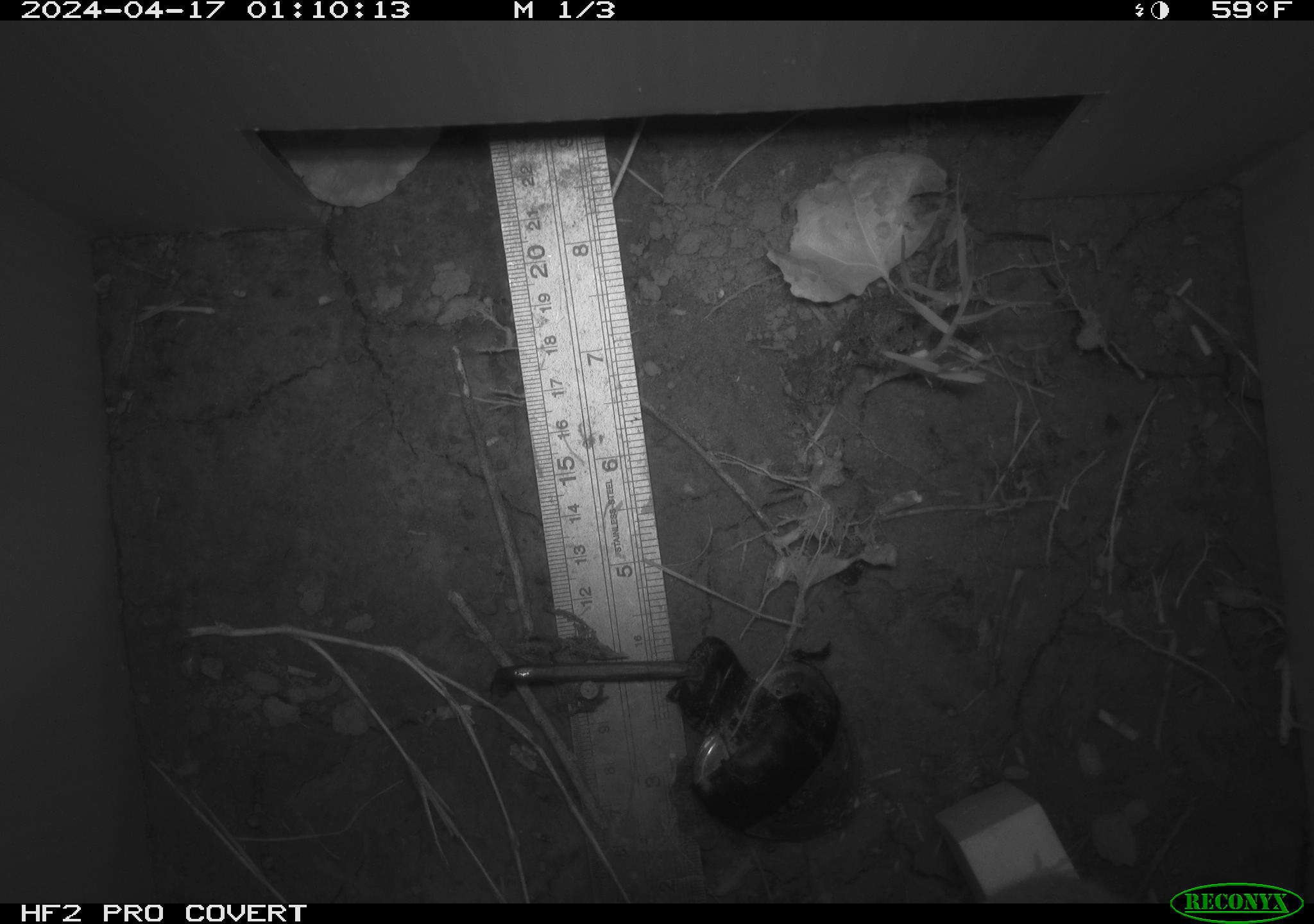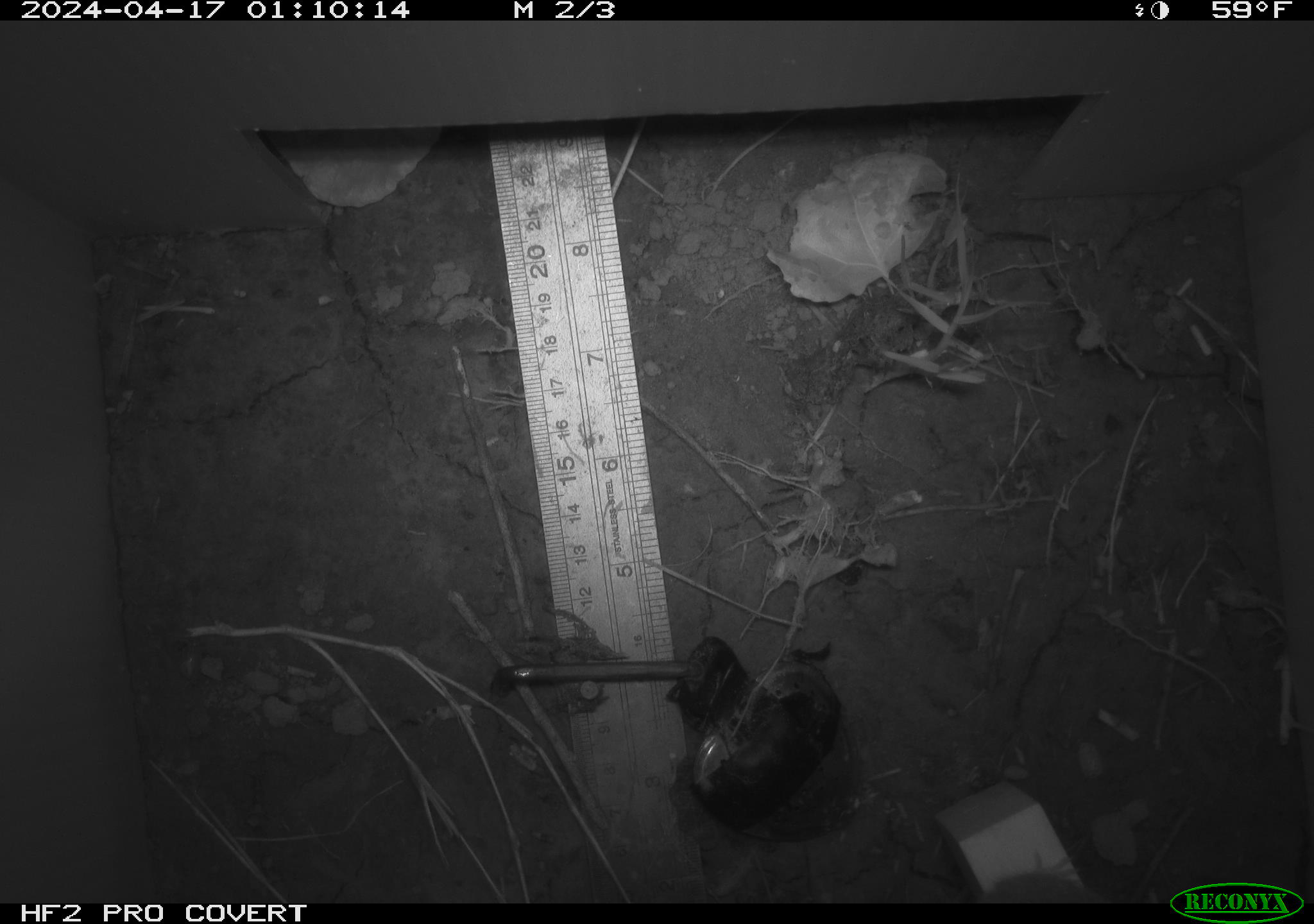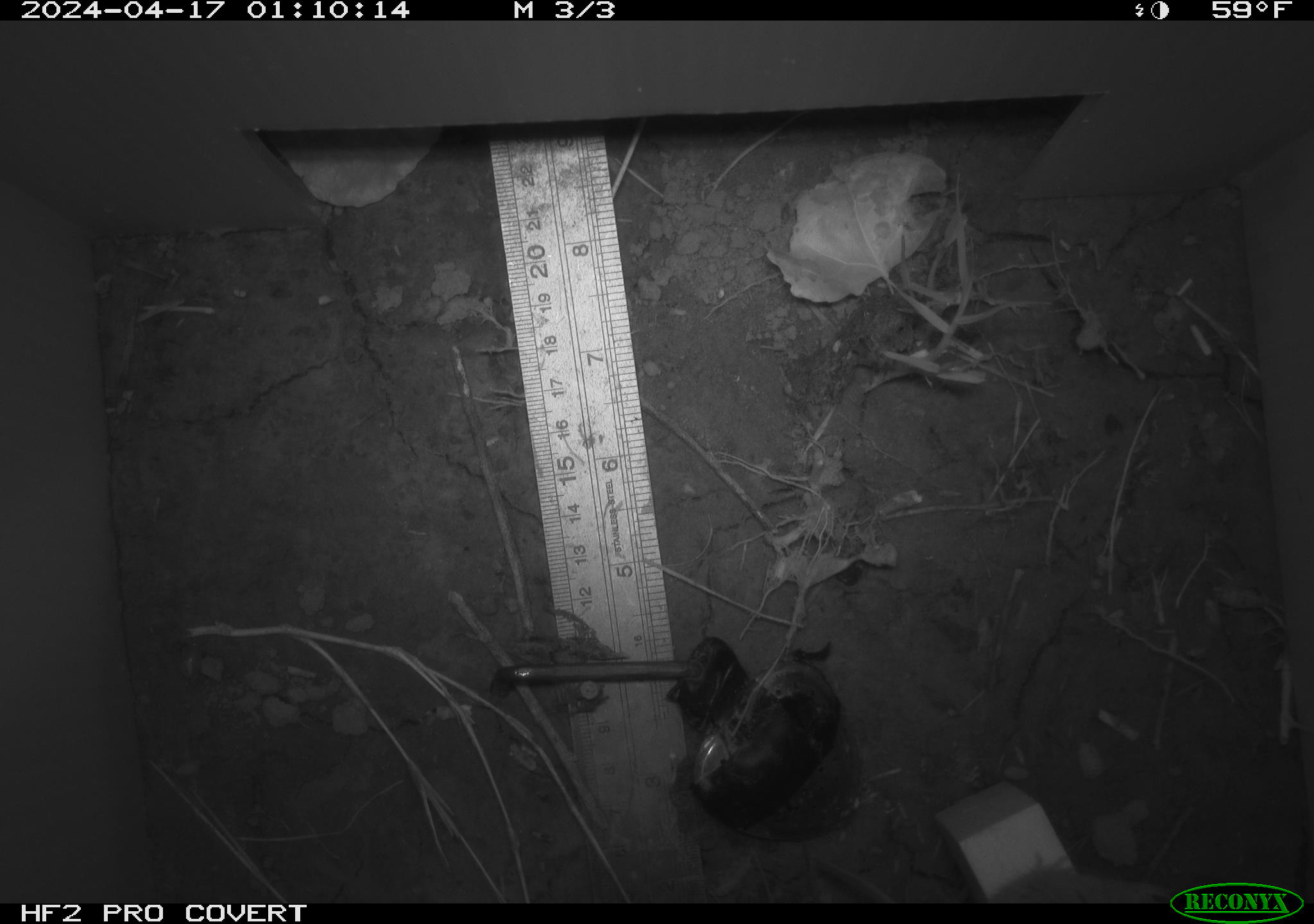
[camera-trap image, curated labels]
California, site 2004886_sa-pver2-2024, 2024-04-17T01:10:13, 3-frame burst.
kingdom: Animalia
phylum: Chordata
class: Mammalia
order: Rodentia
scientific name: Rodentia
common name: mouse species